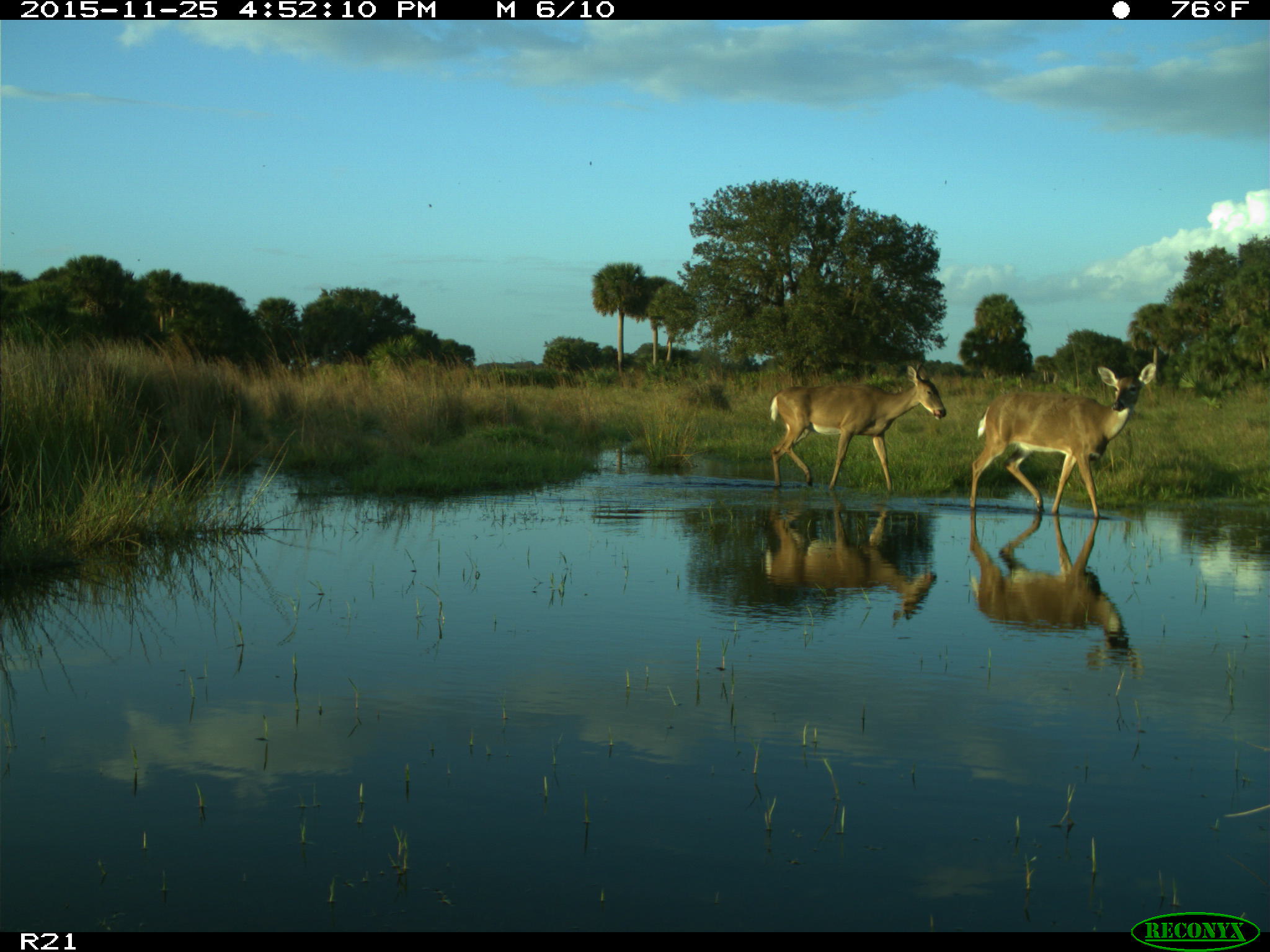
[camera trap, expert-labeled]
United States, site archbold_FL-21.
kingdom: Animalia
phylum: Chordata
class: Mammalia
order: Artiodactyla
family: Cervidae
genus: Odocoileus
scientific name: Odocoileus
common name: deer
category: unidentified deer